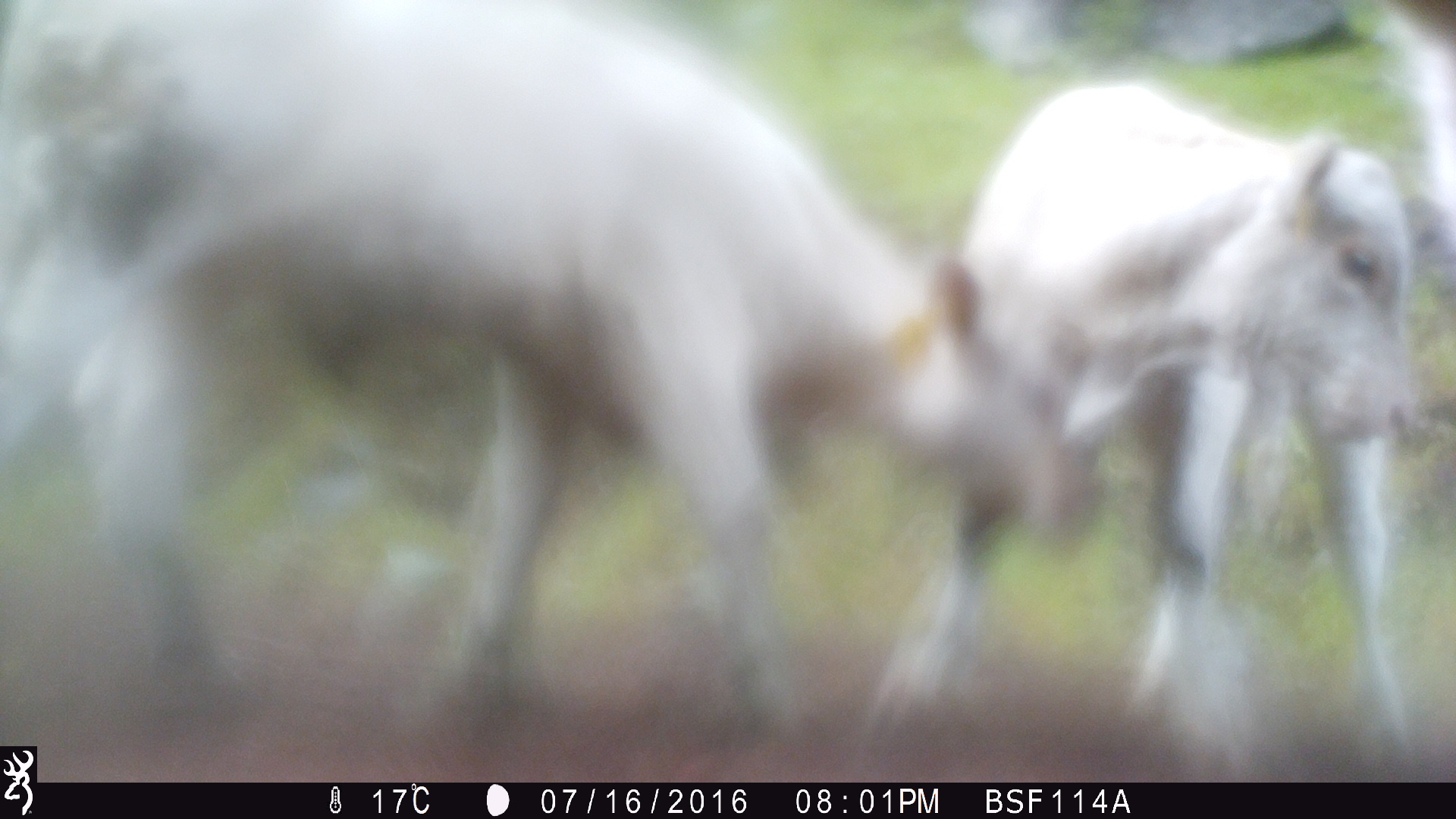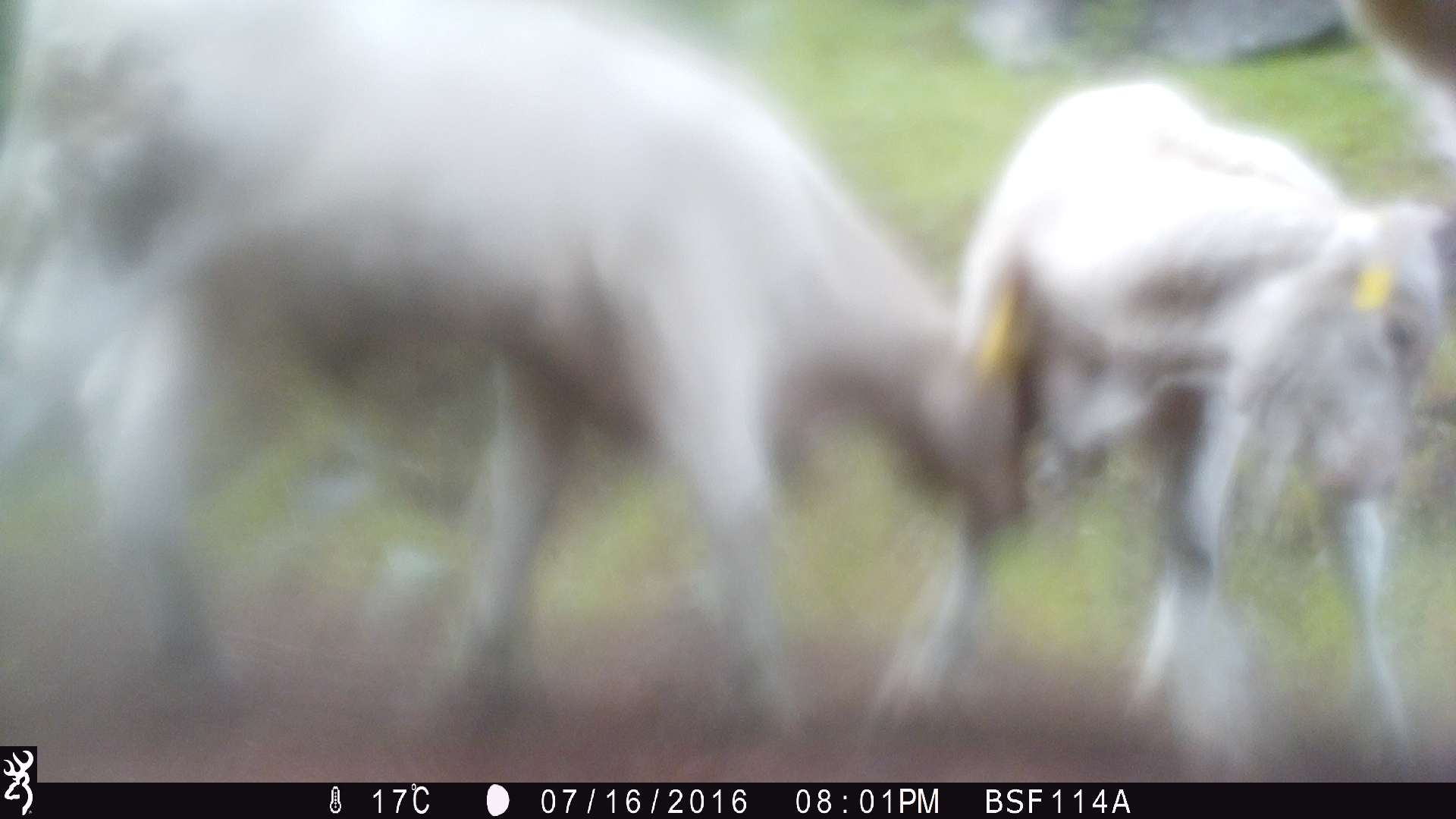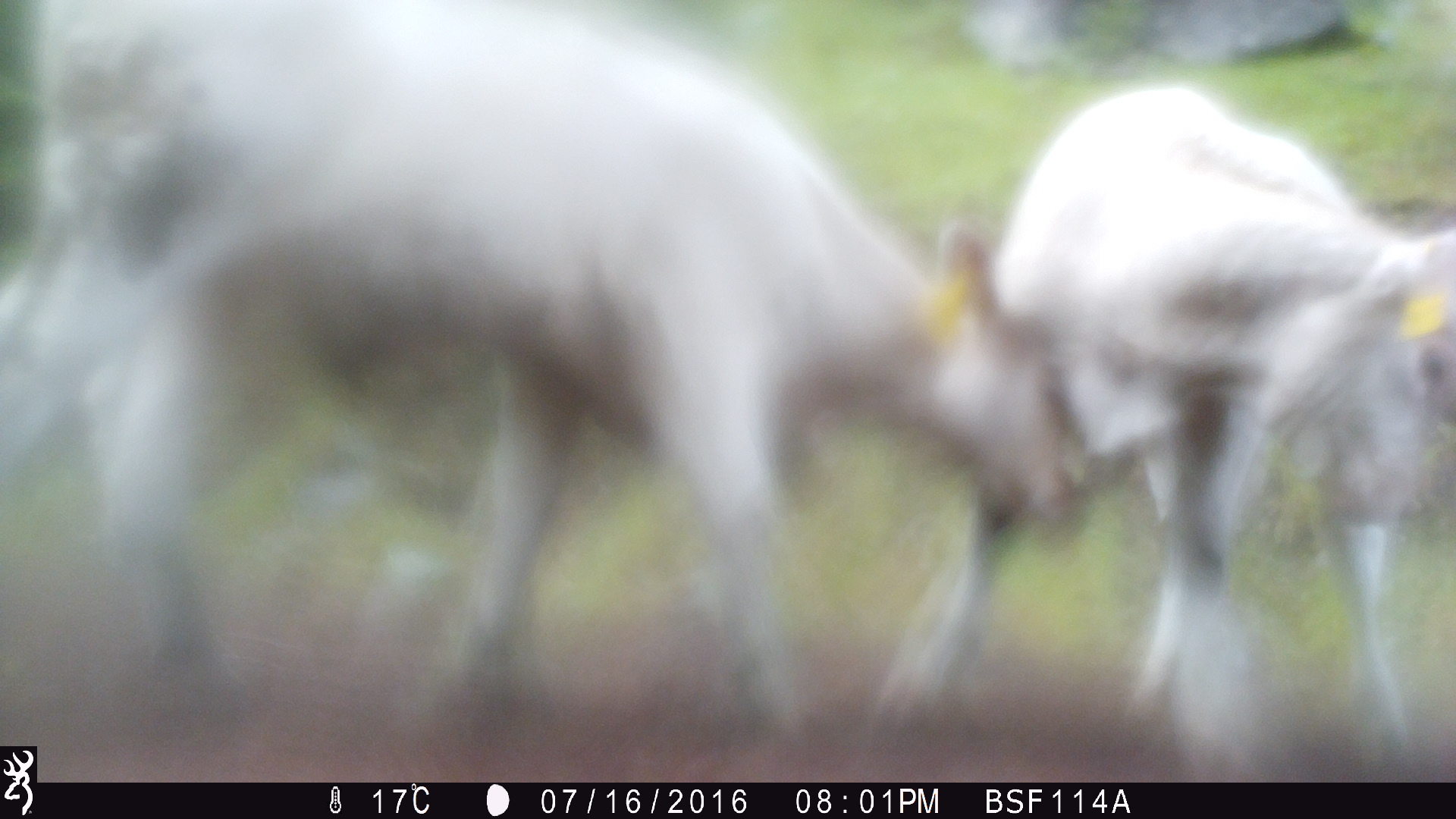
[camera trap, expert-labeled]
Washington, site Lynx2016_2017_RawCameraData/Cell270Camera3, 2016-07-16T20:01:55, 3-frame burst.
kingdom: Animalia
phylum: Chordata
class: Mammalia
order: Artiodactyla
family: Bovidae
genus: Bos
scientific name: Bos taurus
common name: domestic cattle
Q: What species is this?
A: Domestic cattle (Bos taurus).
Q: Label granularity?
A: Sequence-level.